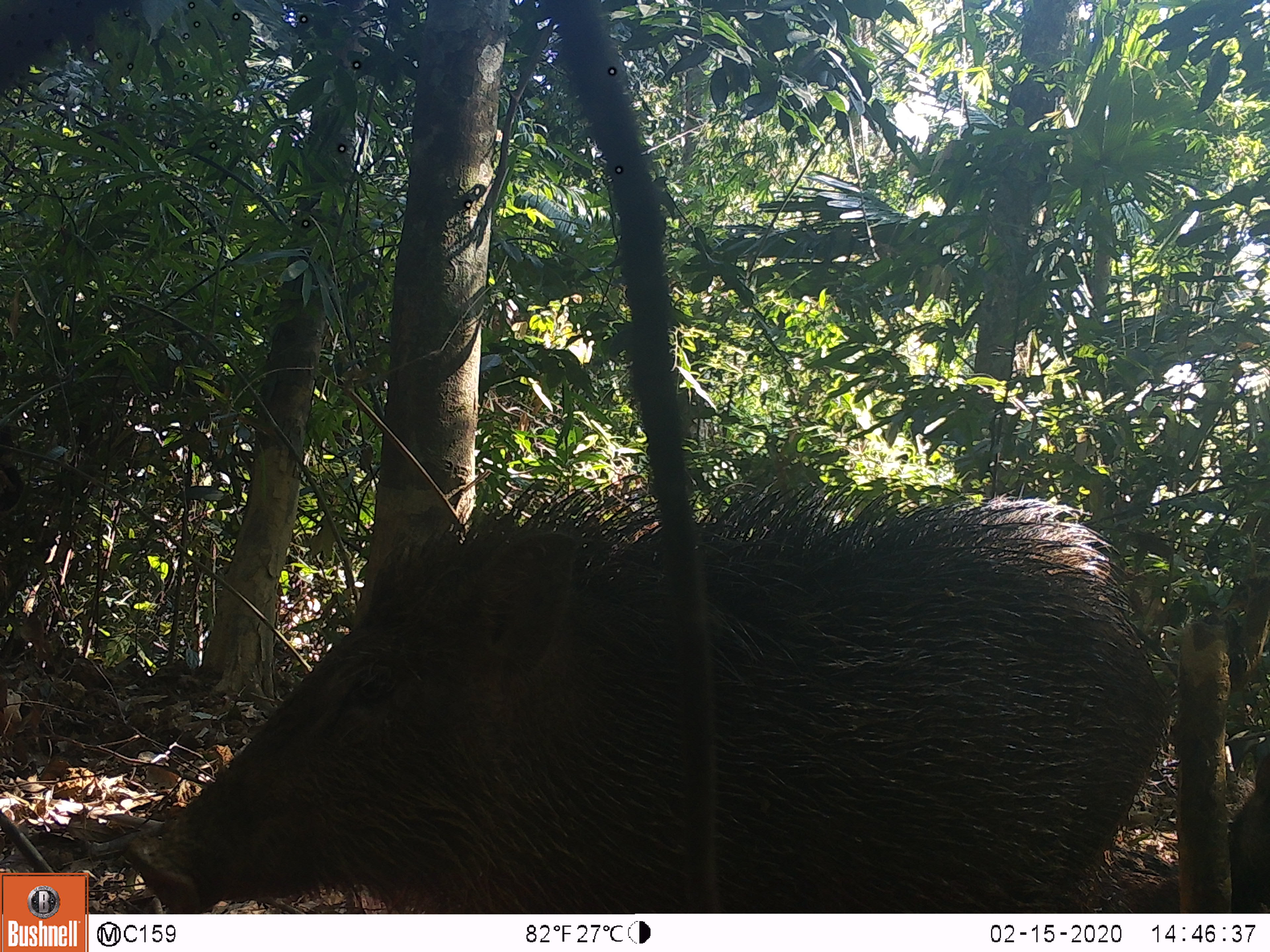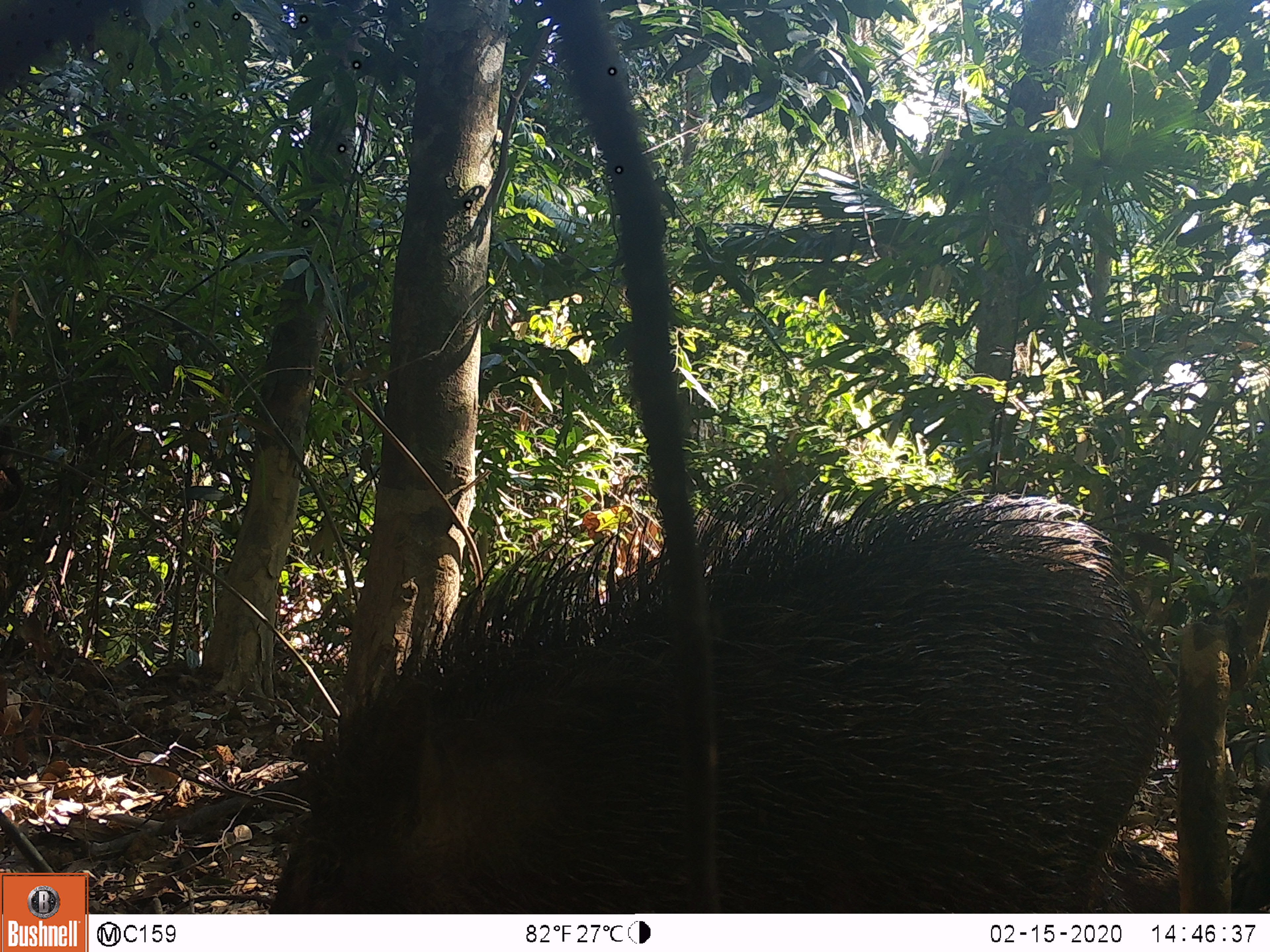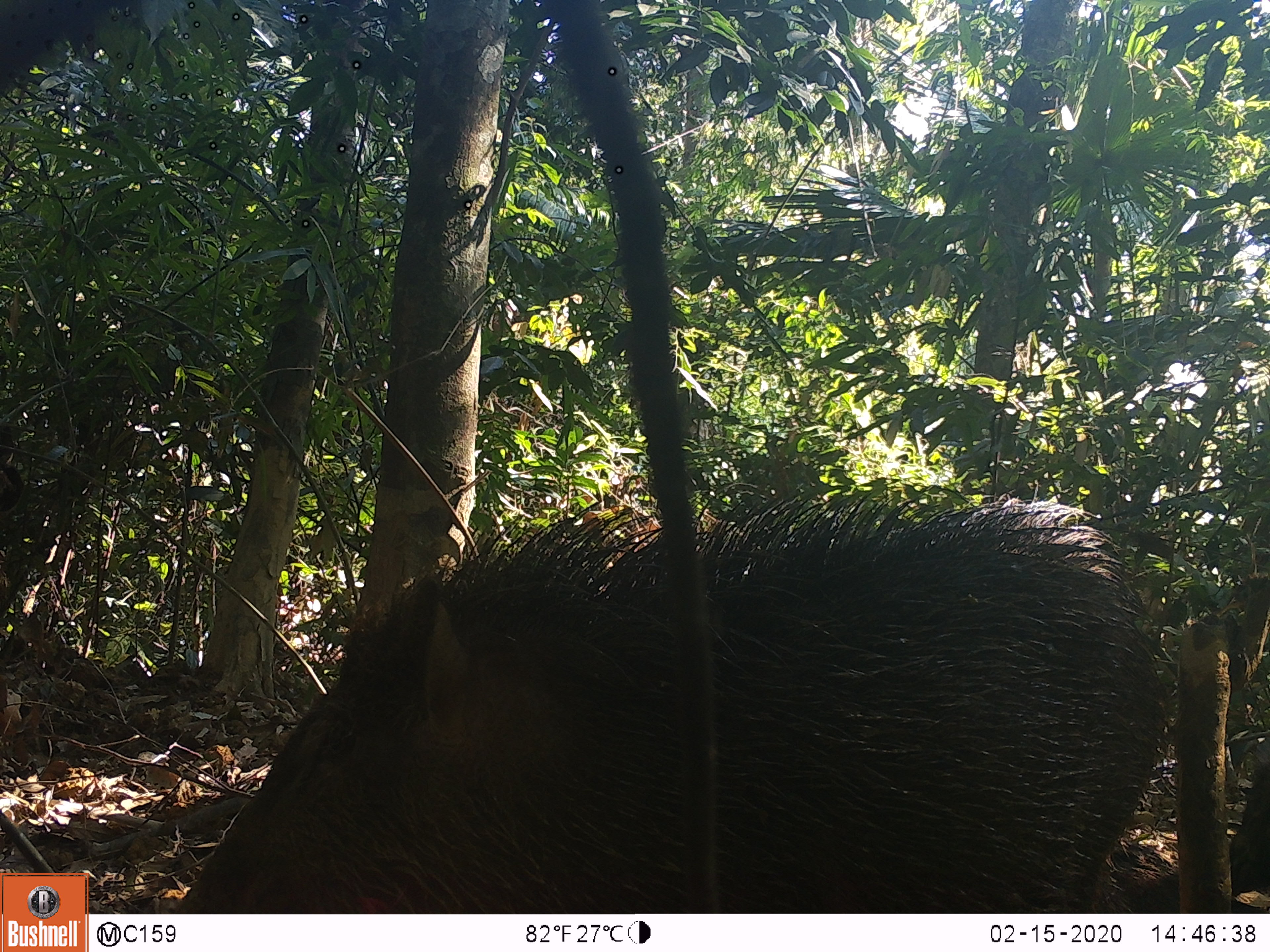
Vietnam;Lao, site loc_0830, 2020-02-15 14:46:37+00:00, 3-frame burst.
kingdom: Animalia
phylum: Chordata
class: Mammalia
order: Artiodactyla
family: Suidae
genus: Sus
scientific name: Sus scrofa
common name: eurasian wild pig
Eurasian wild pig (Sus scrofa). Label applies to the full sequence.